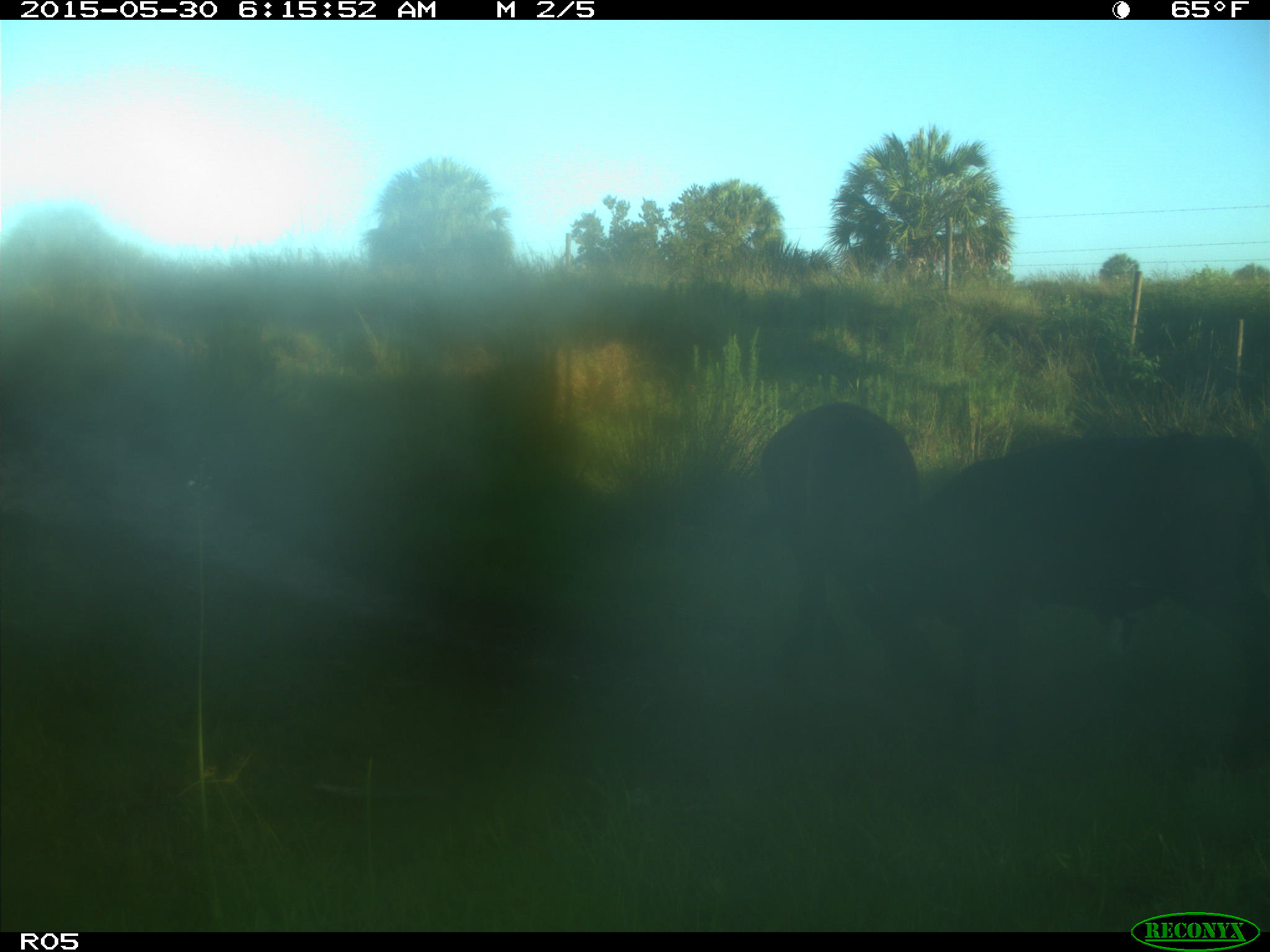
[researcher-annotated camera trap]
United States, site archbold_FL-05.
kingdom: Animalia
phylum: Chordata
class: Mammalia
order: Artiodactyla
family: Bovidae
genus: Bos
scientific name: Bos taurus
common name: domestic cow